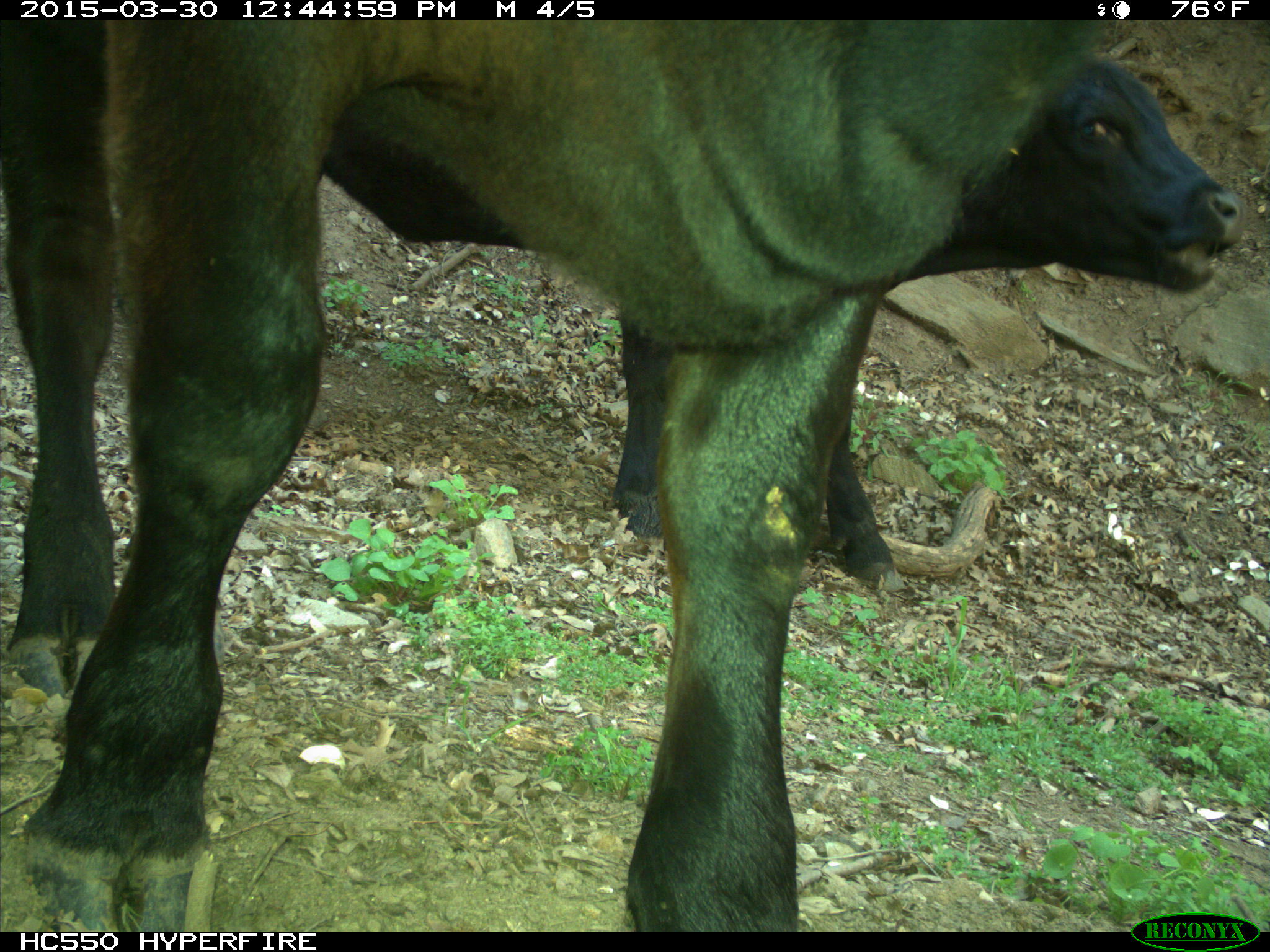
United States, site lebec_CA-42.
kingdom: Animalia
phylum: Chordata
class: Mammalia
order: Artiodactyla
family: Bovidae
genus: Bos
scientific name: Bos taurus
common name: domestic cow